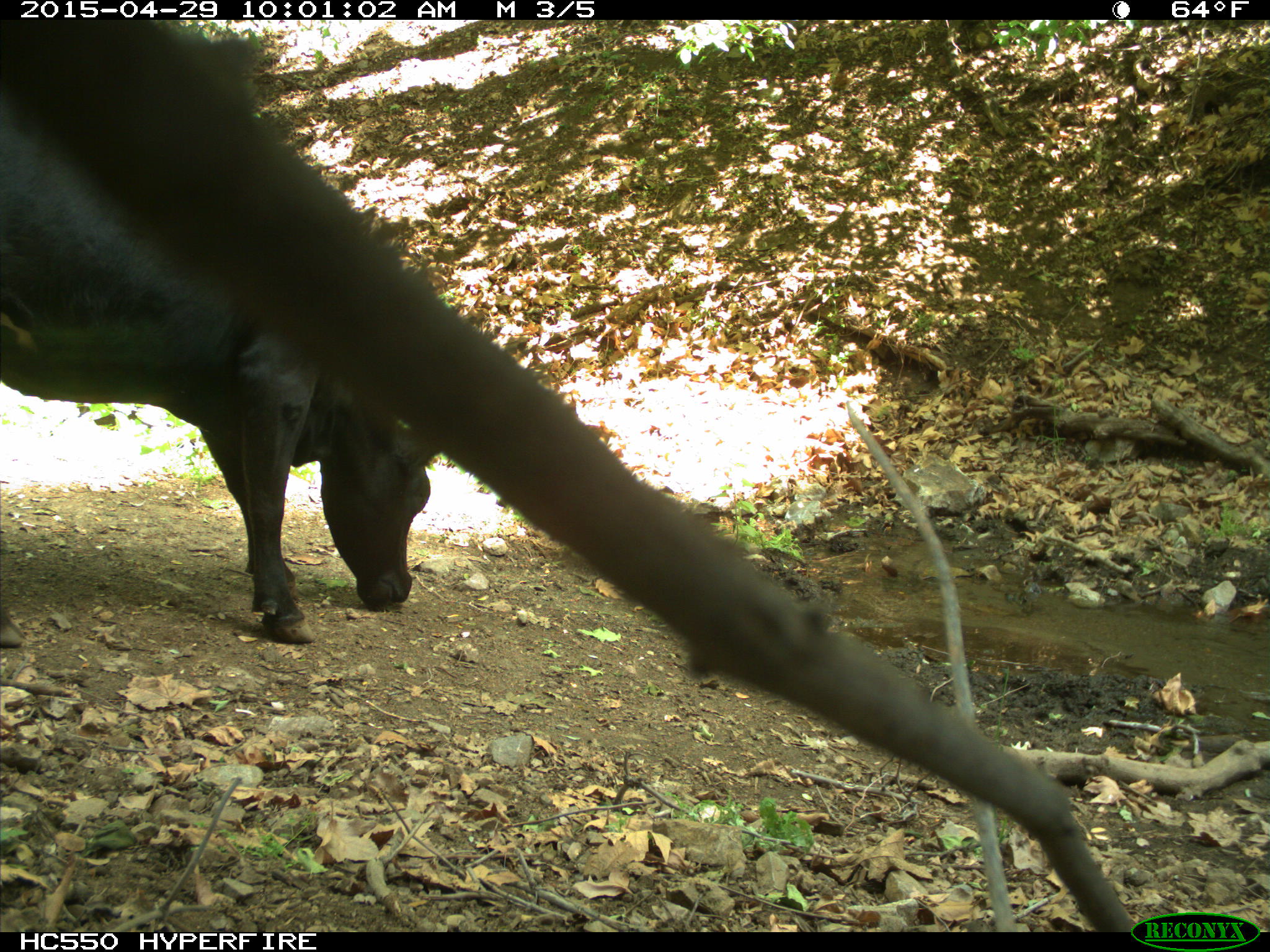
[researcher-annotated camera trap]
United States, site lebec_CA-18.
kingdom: Animalia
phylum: Chordata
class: Mammalia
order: Artiodactyla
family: Bovidae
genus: Bos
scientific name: Bos taurus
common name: domestic cow